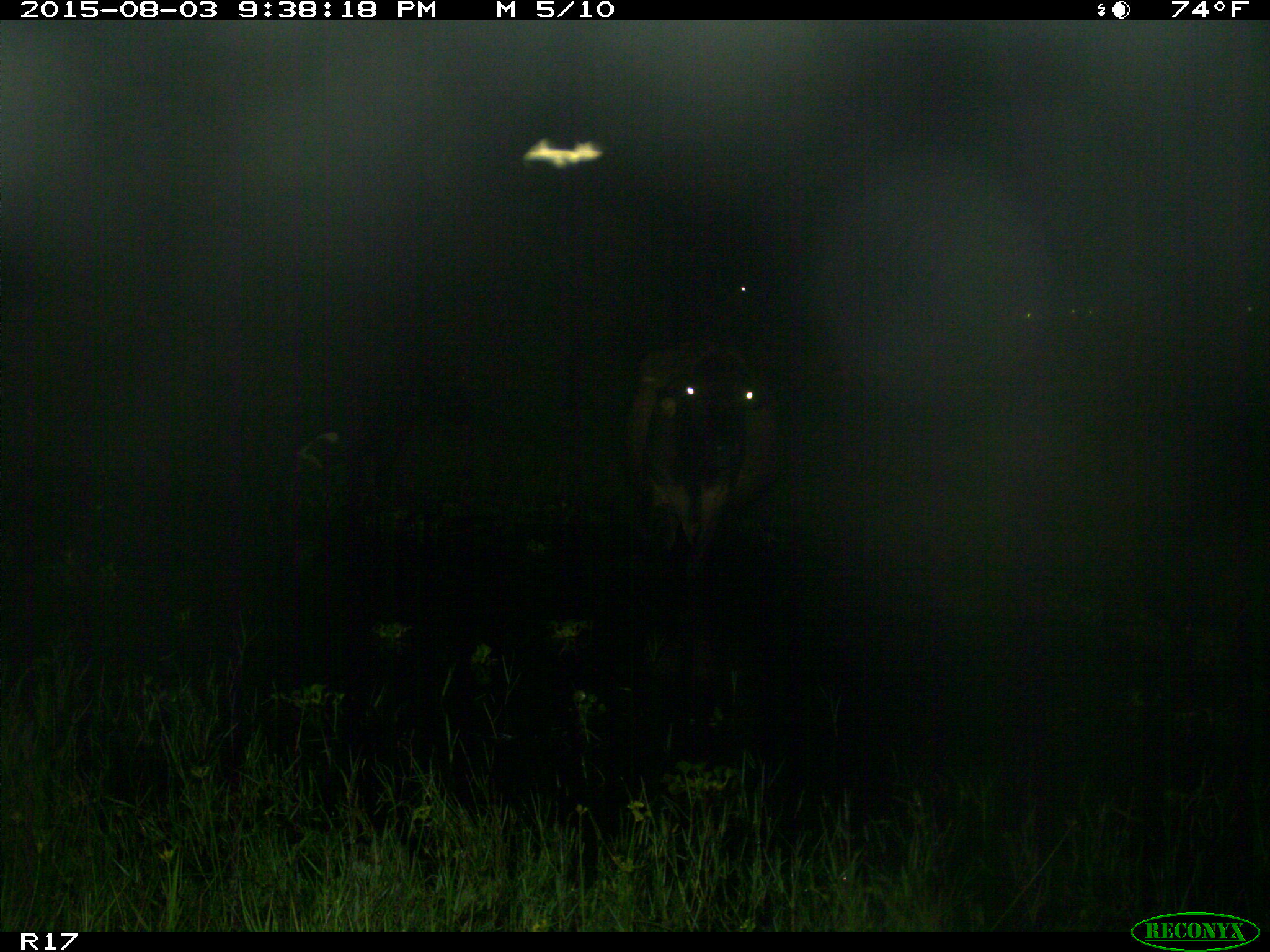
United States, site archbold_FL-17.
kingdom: Animalia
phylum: Chordata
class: Mammalia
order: Artiodactyla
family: Bovidae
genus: Bos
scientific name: Bos taurus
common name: domestic cow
Bos taurus (domestic cow).